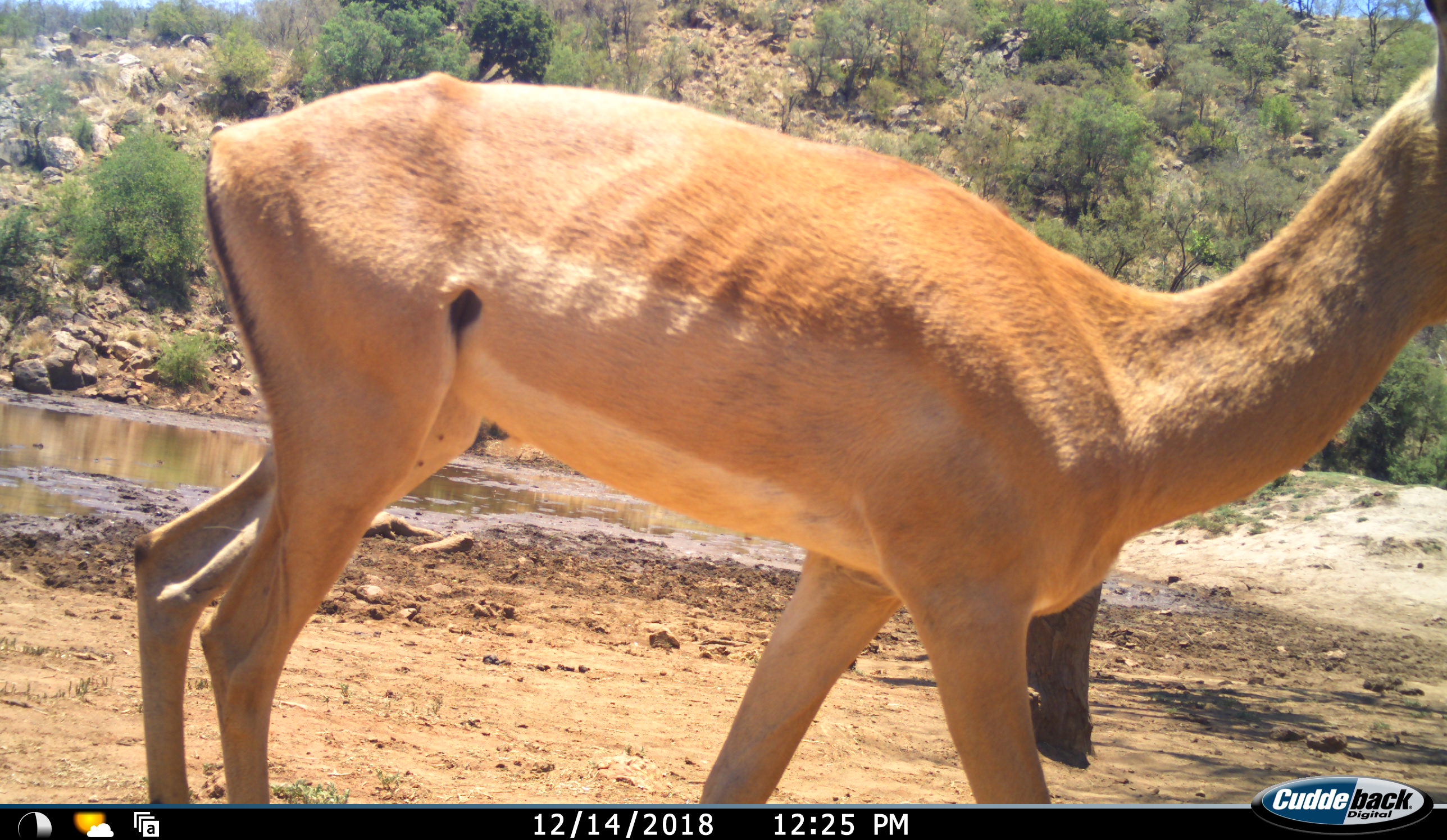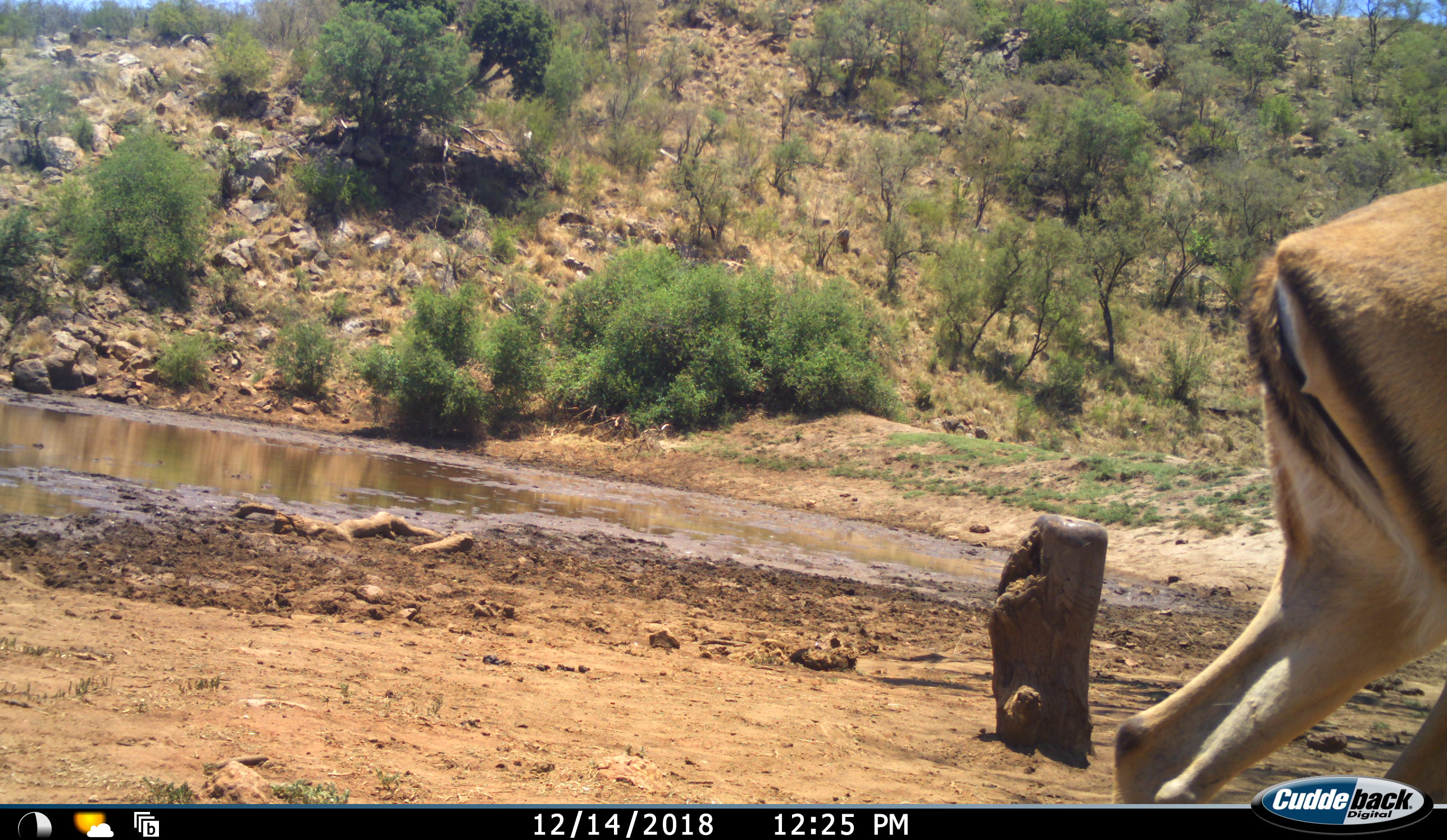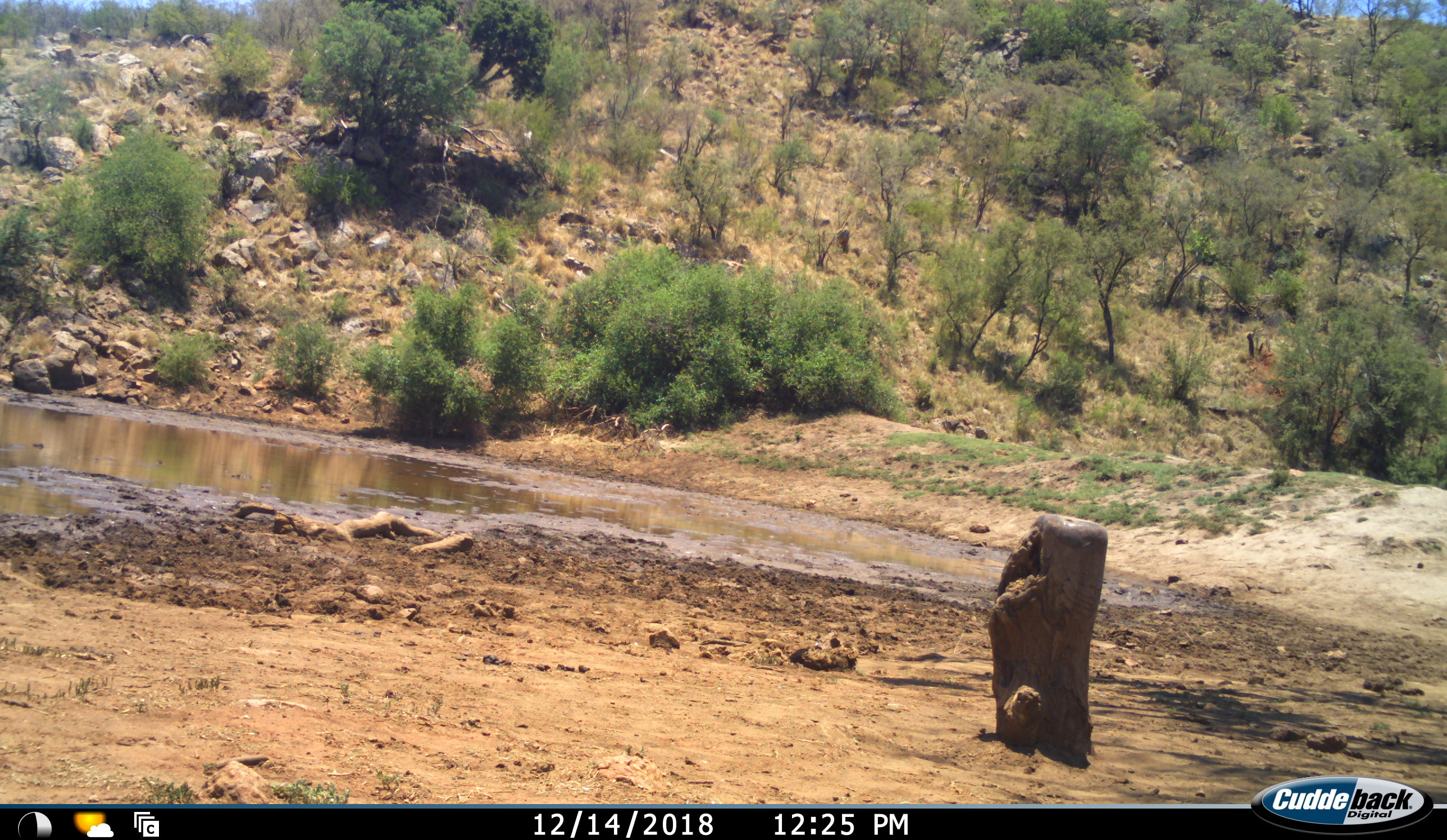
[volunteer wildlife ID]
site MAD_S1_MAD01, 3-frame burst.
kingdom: Animalia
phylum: Chordata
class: Mammalia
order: Artiodactyla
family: Bovidae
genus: Aepyceros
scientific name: Aepyceros melampus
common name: impala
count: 1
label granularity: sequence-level